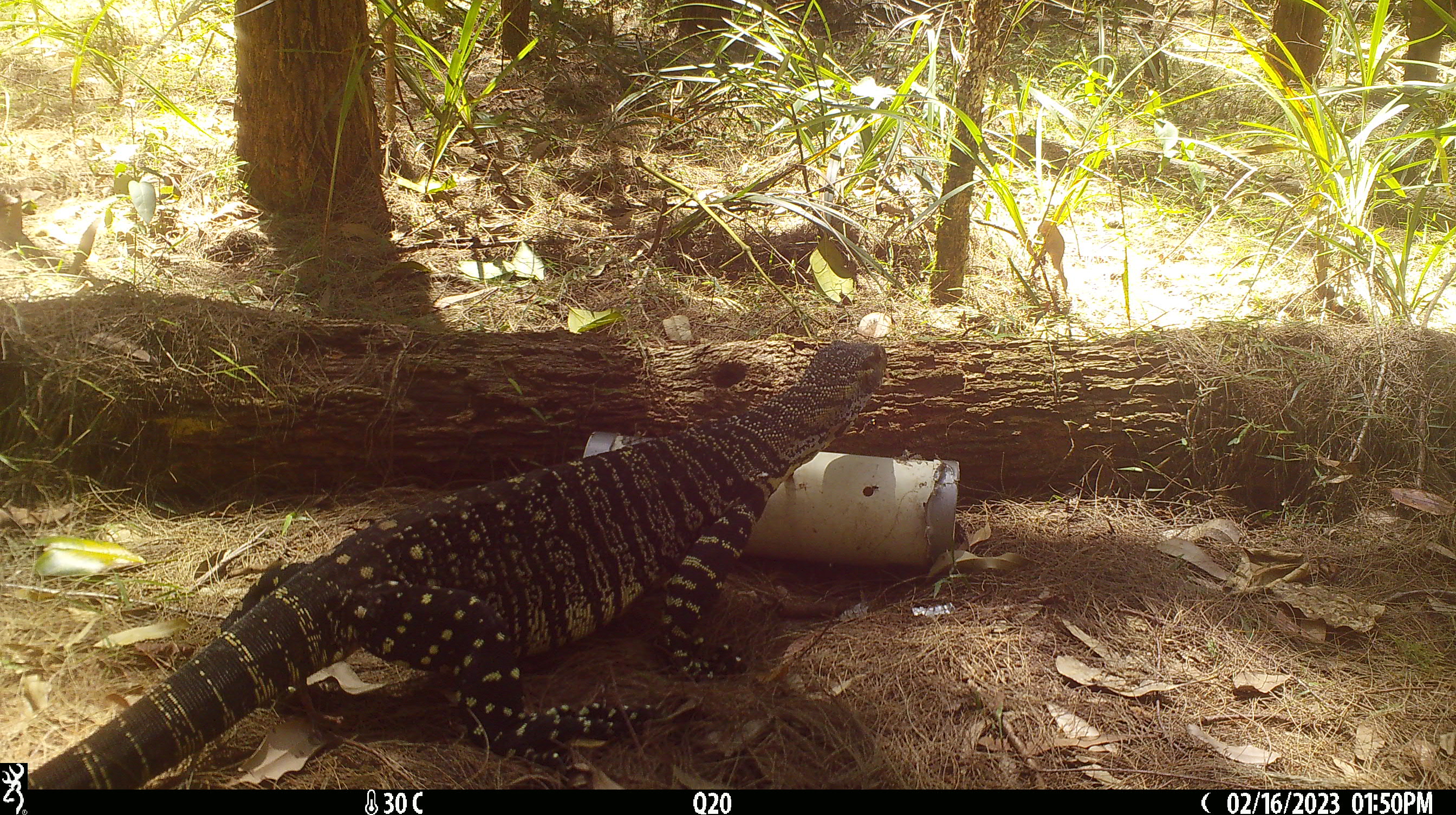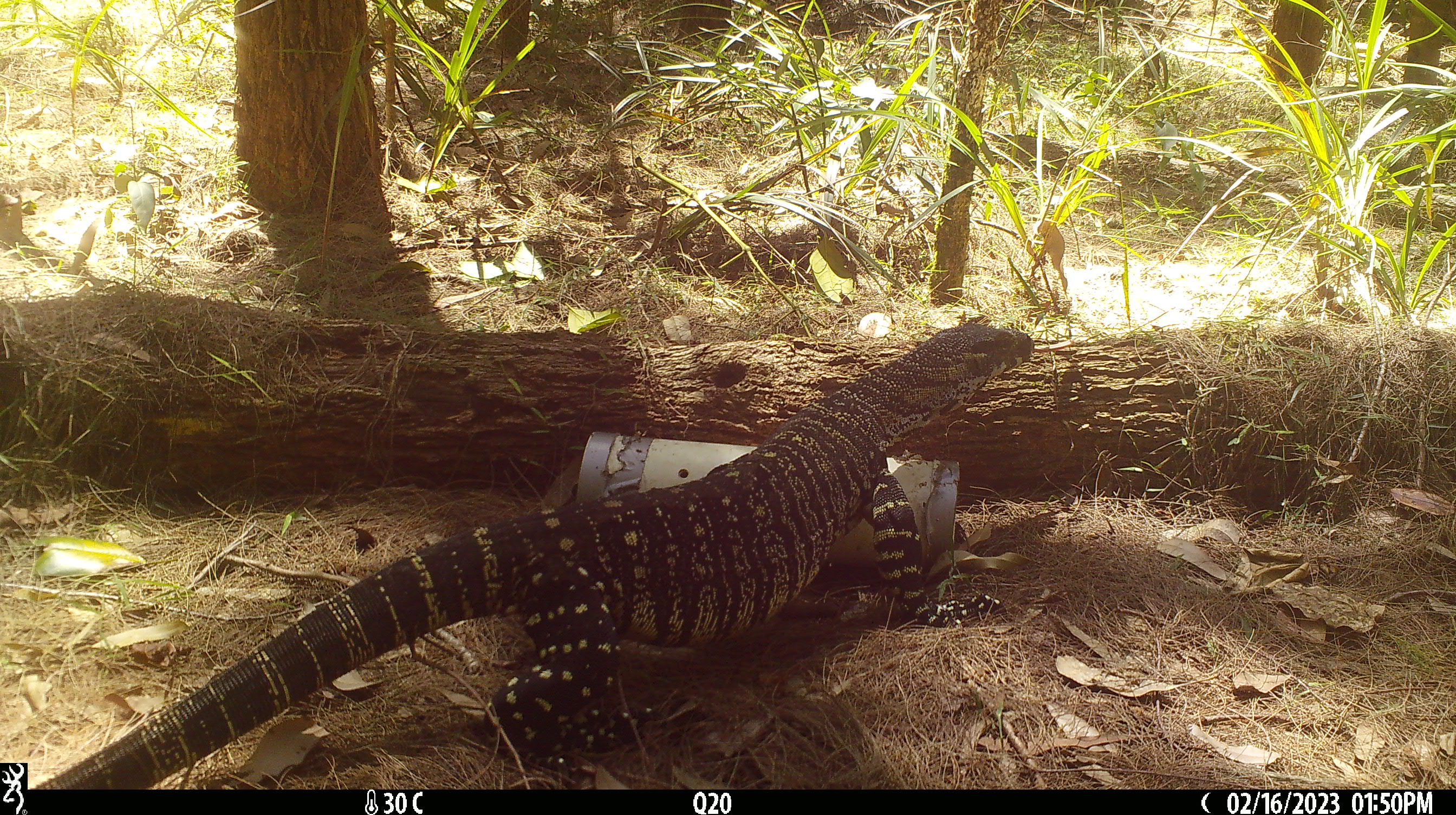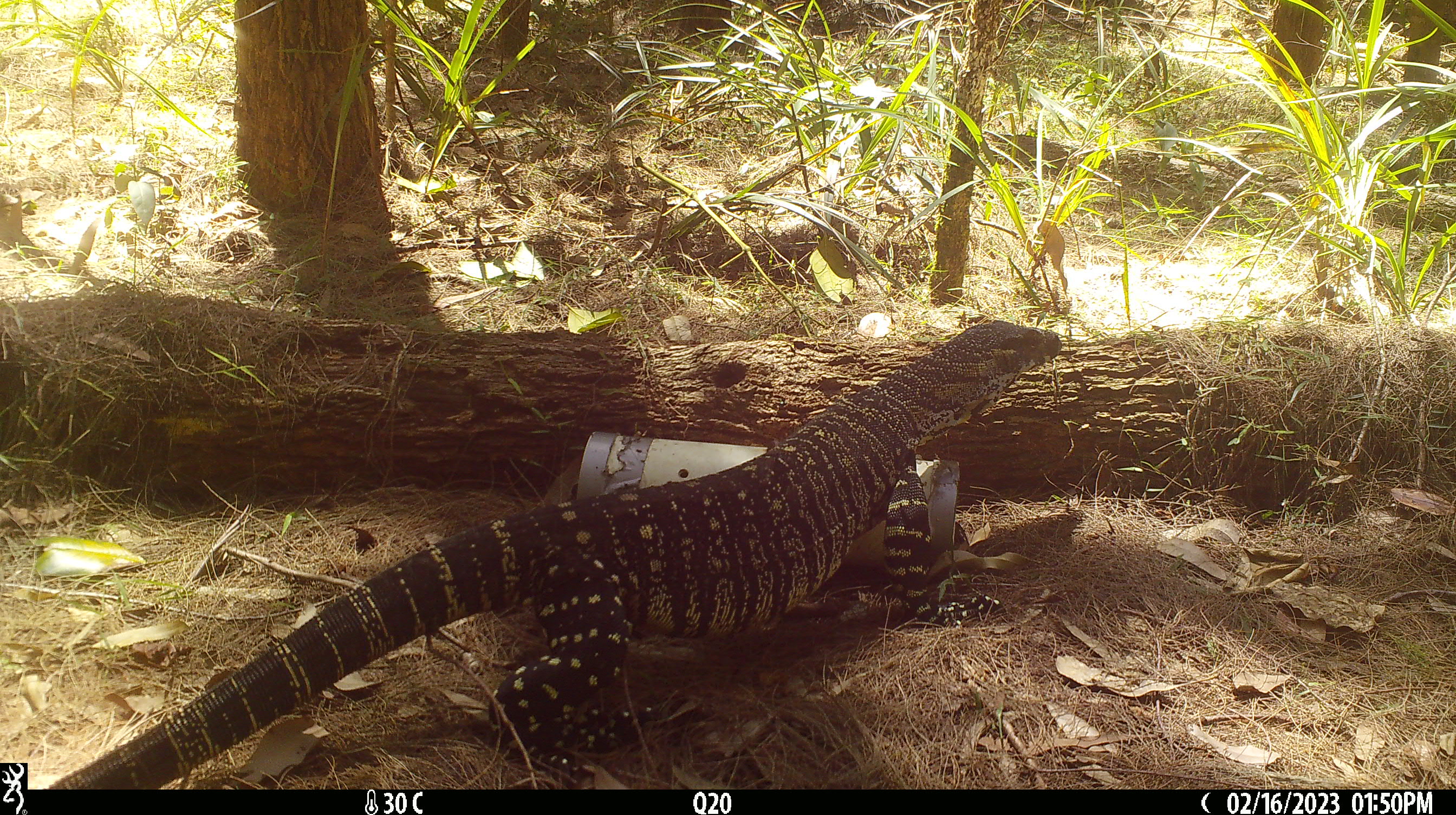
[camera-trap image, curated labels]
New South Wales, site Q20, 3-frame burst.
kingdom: Animalia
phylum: Chordata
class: Reptilia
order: Squamata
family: Varanidae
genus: Varanus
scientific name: Varanus varius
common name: lace monitor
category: goanna